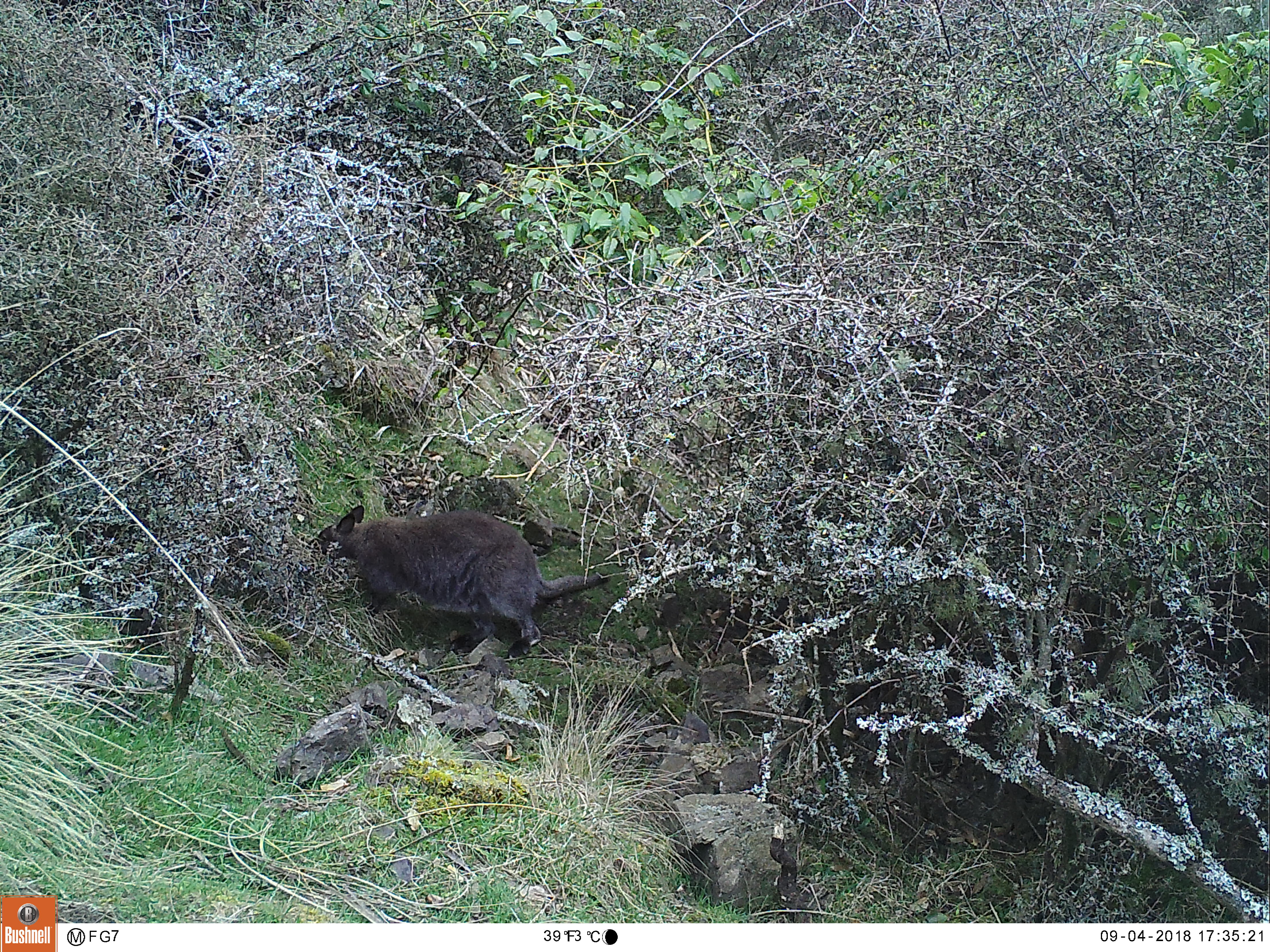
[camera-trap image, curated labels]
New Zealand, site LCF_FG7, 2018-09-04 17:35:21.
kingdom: Animalia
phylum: Chordata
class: Mammalia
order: Diprotodontia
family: Macropodidae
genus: Notamacropus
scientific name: Notamacropus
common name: wallaby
Wallaby (Notamacropus).